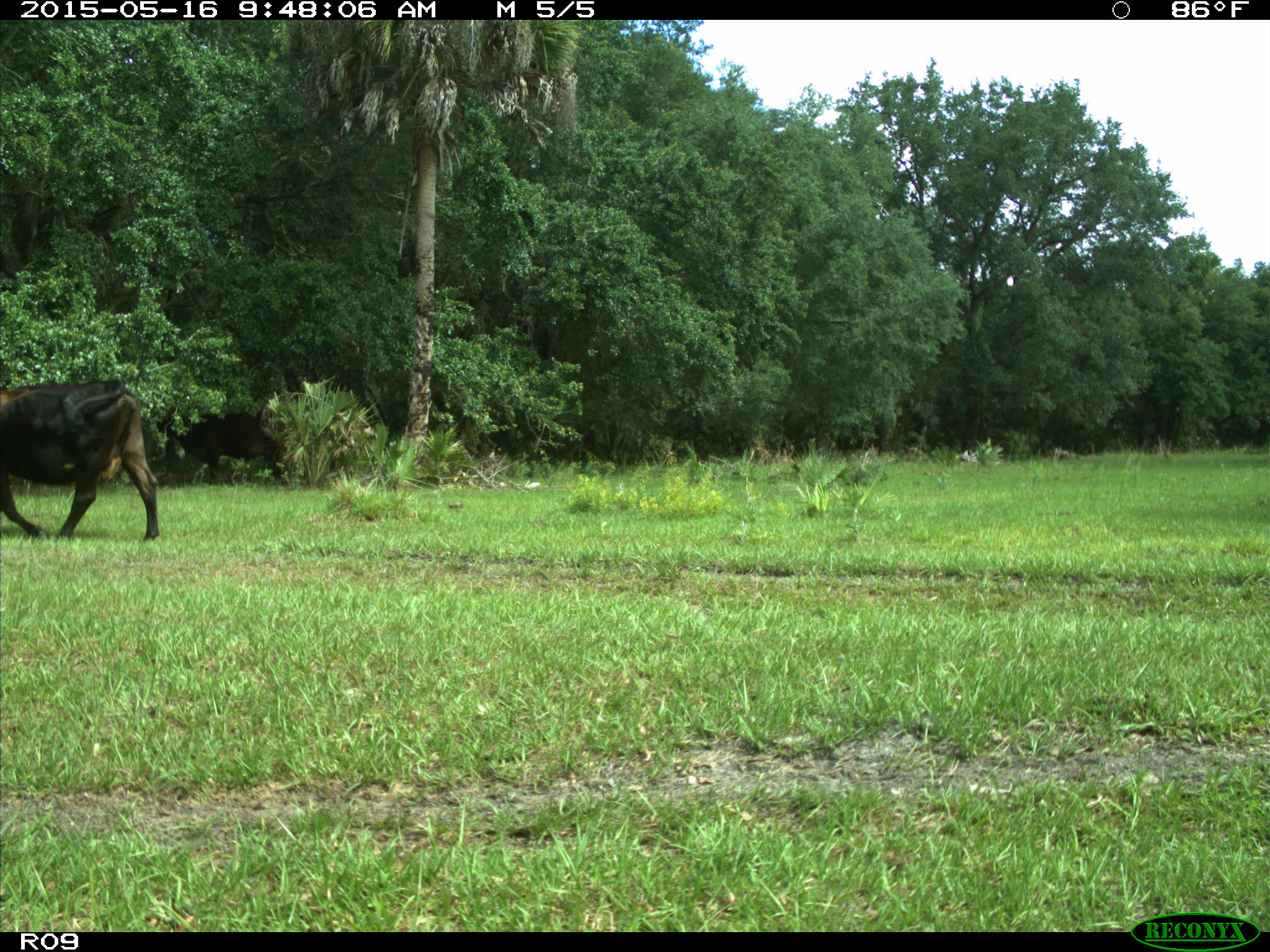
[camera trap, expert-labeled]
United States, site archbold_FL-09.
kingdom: Animalia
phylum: Chordata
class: Mammalia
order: Artiodactyla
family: Bovidae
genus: Bos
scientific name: Bos taurus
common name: domestic cow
Bos taurus (domestic cow).